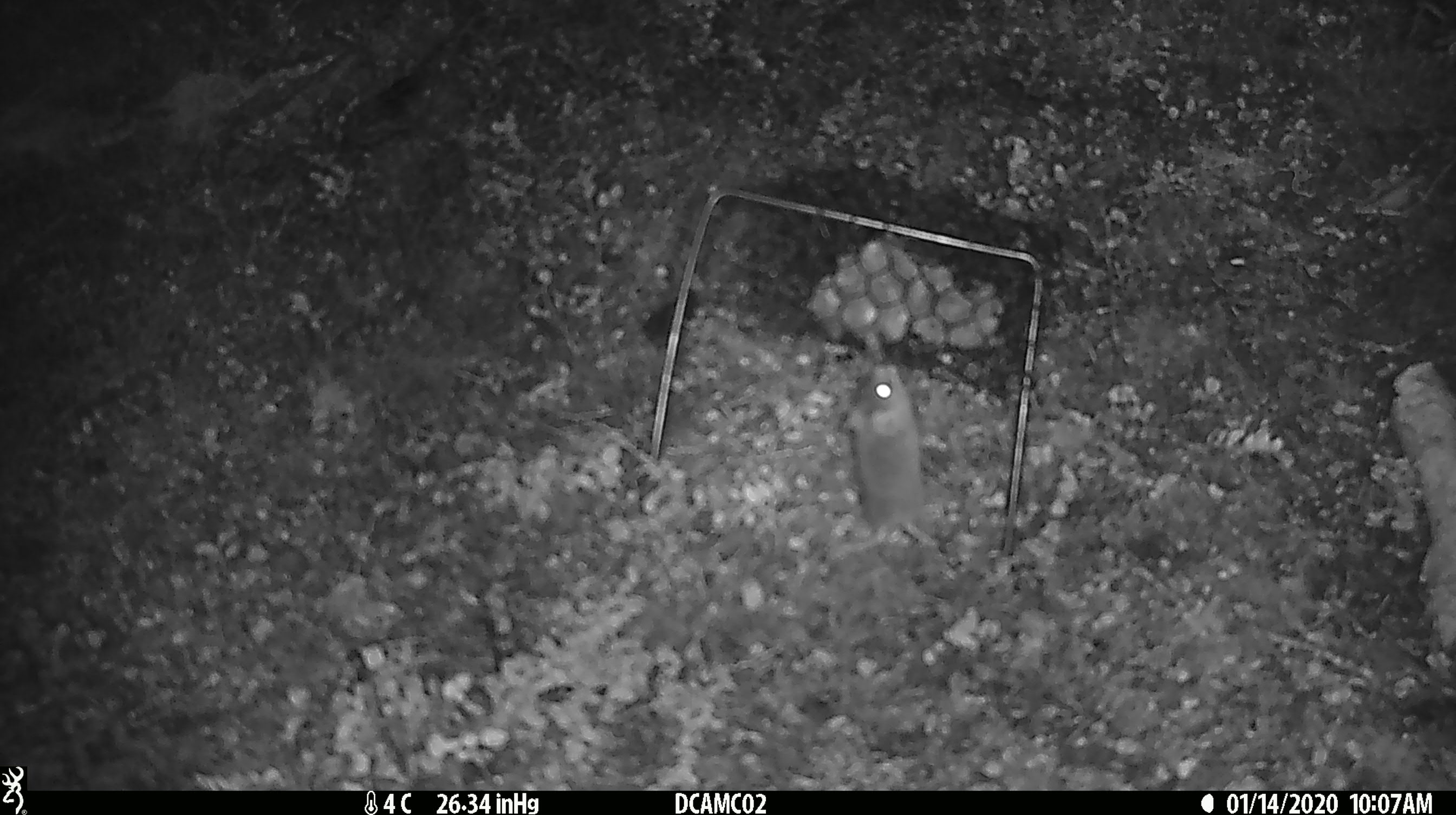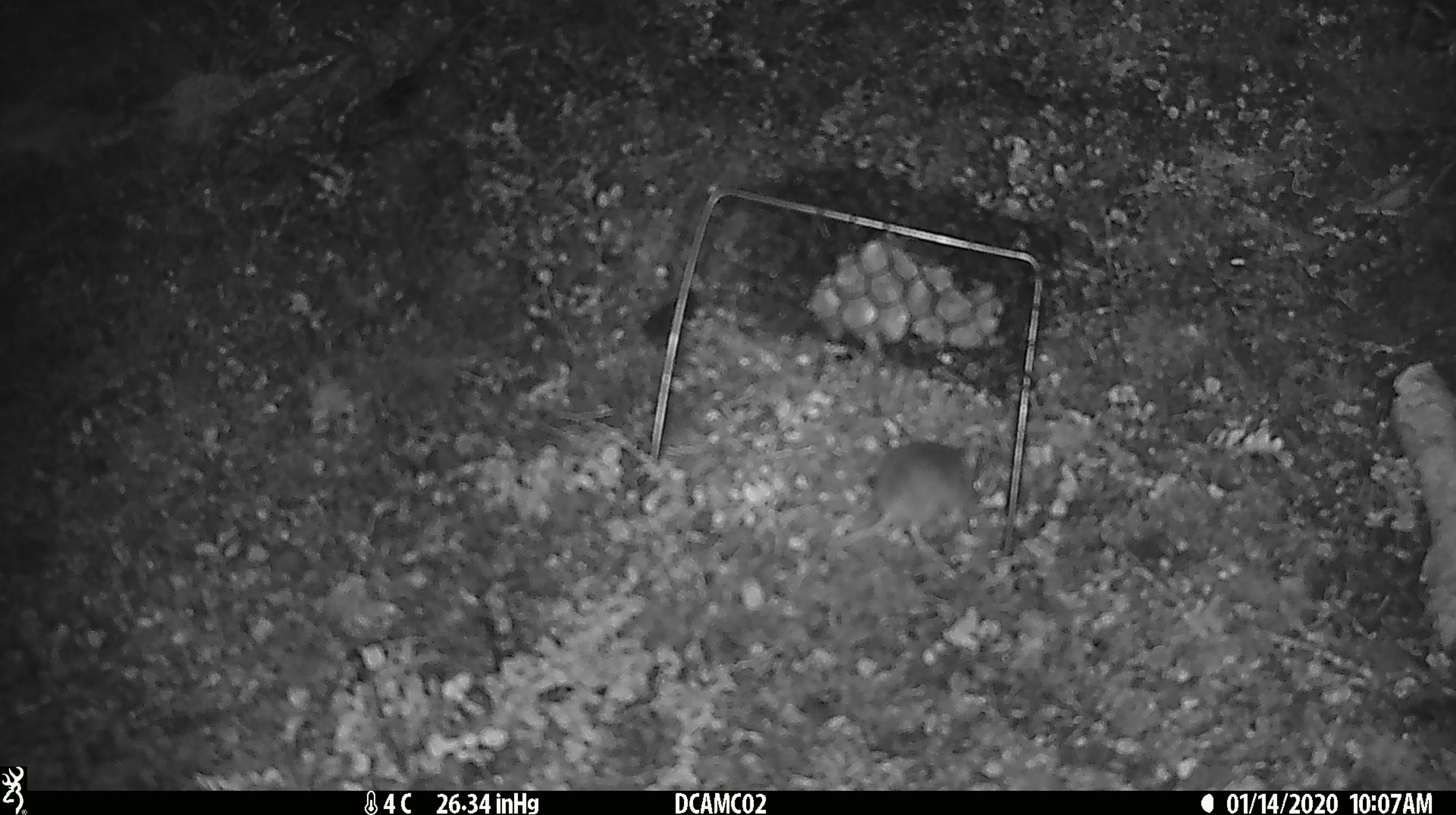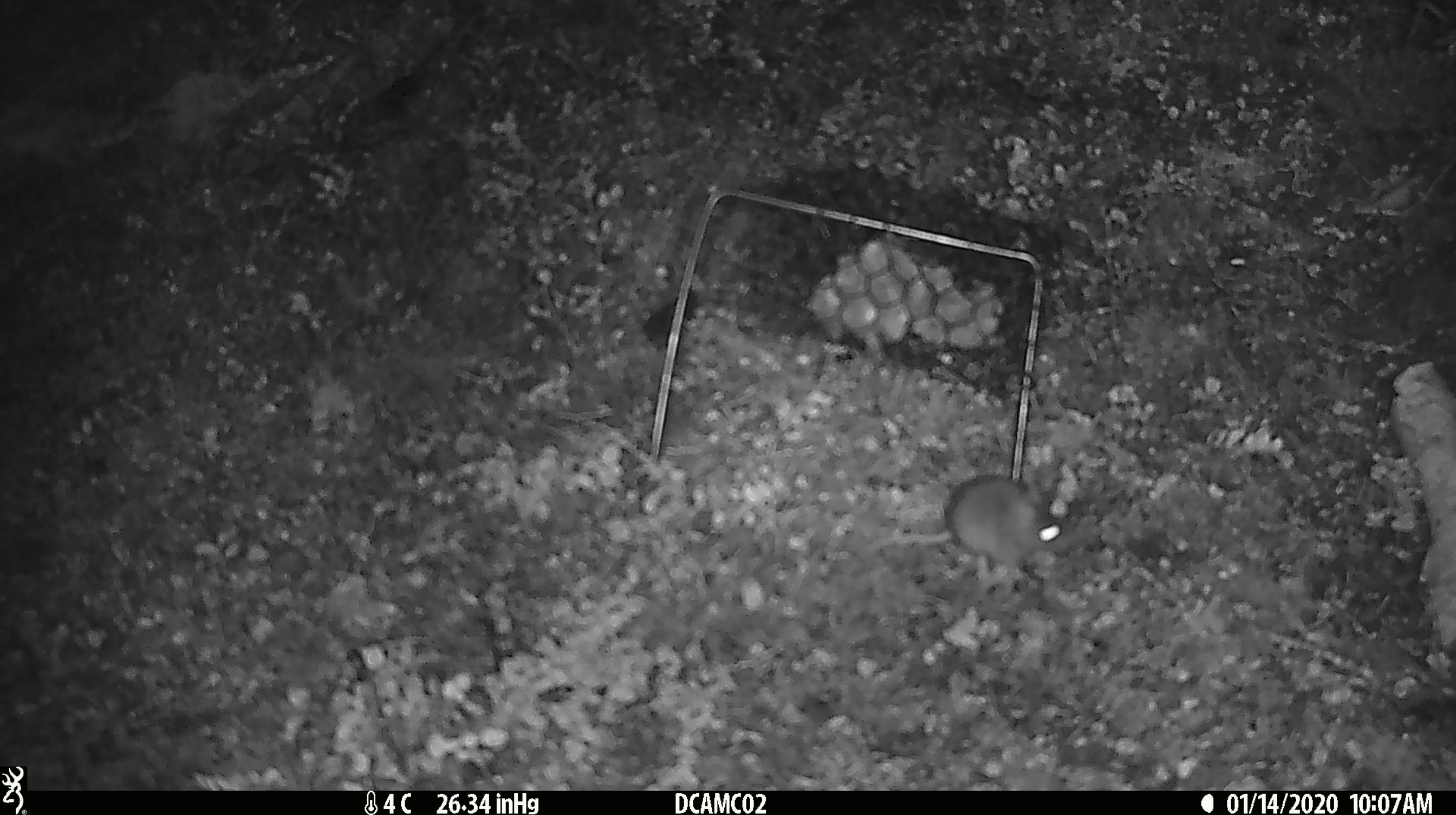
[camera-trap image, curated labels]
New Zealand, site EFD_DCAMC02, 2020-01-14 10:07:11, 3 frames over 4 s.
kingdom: Animalia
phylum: Chordata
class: Mammalia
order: Rodentia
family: Muridae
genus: Mus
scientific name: Mus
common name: mouse